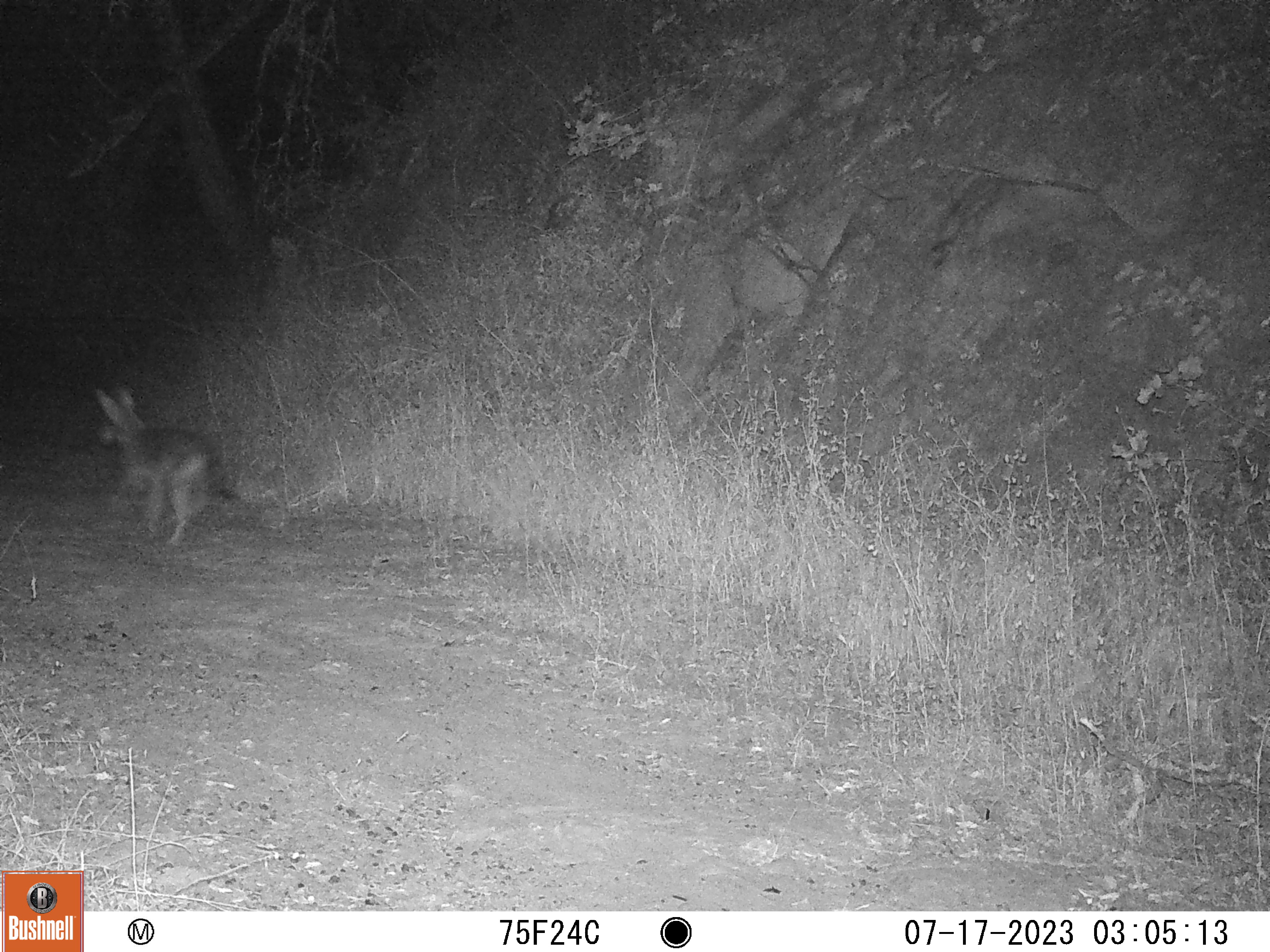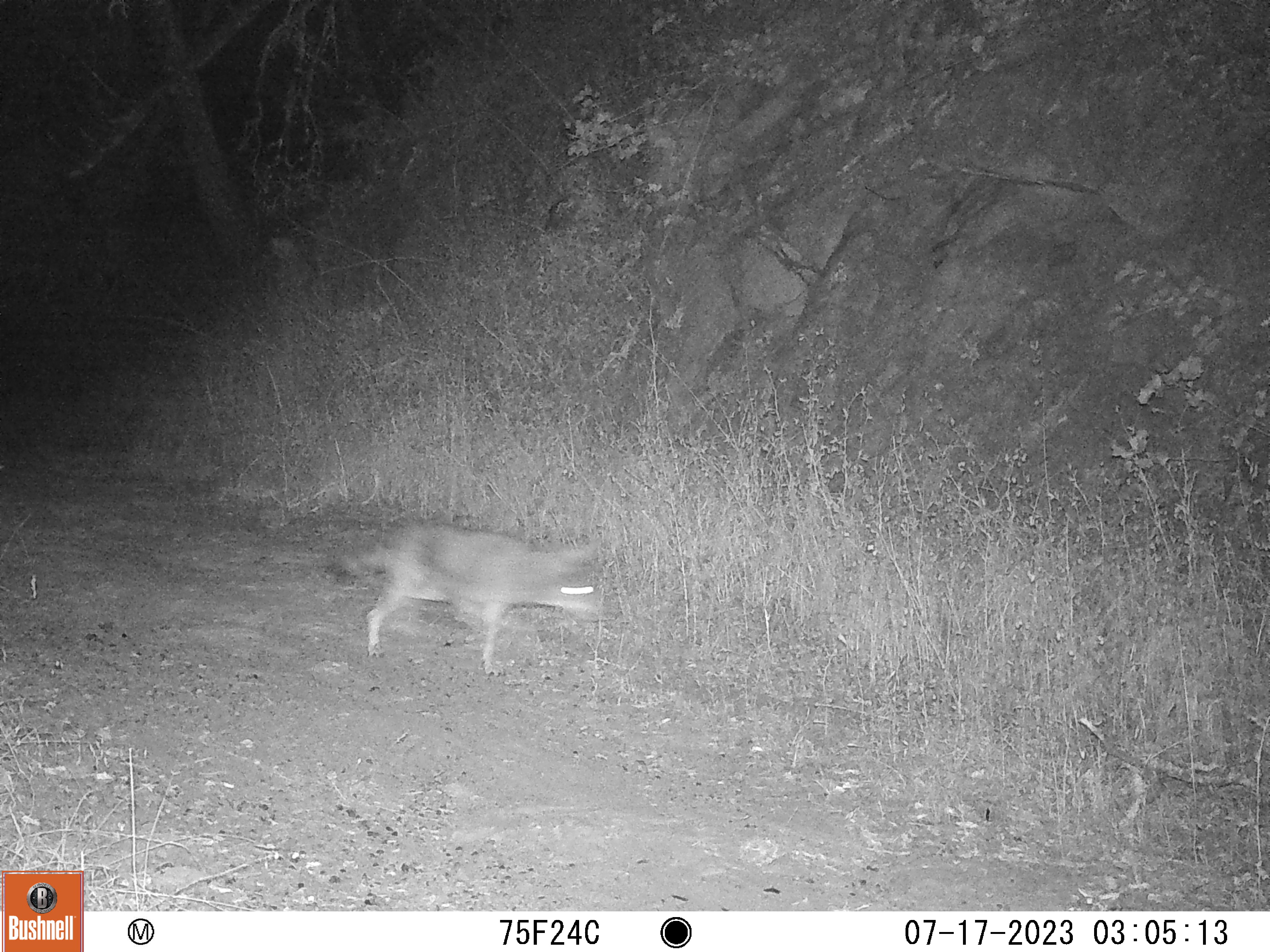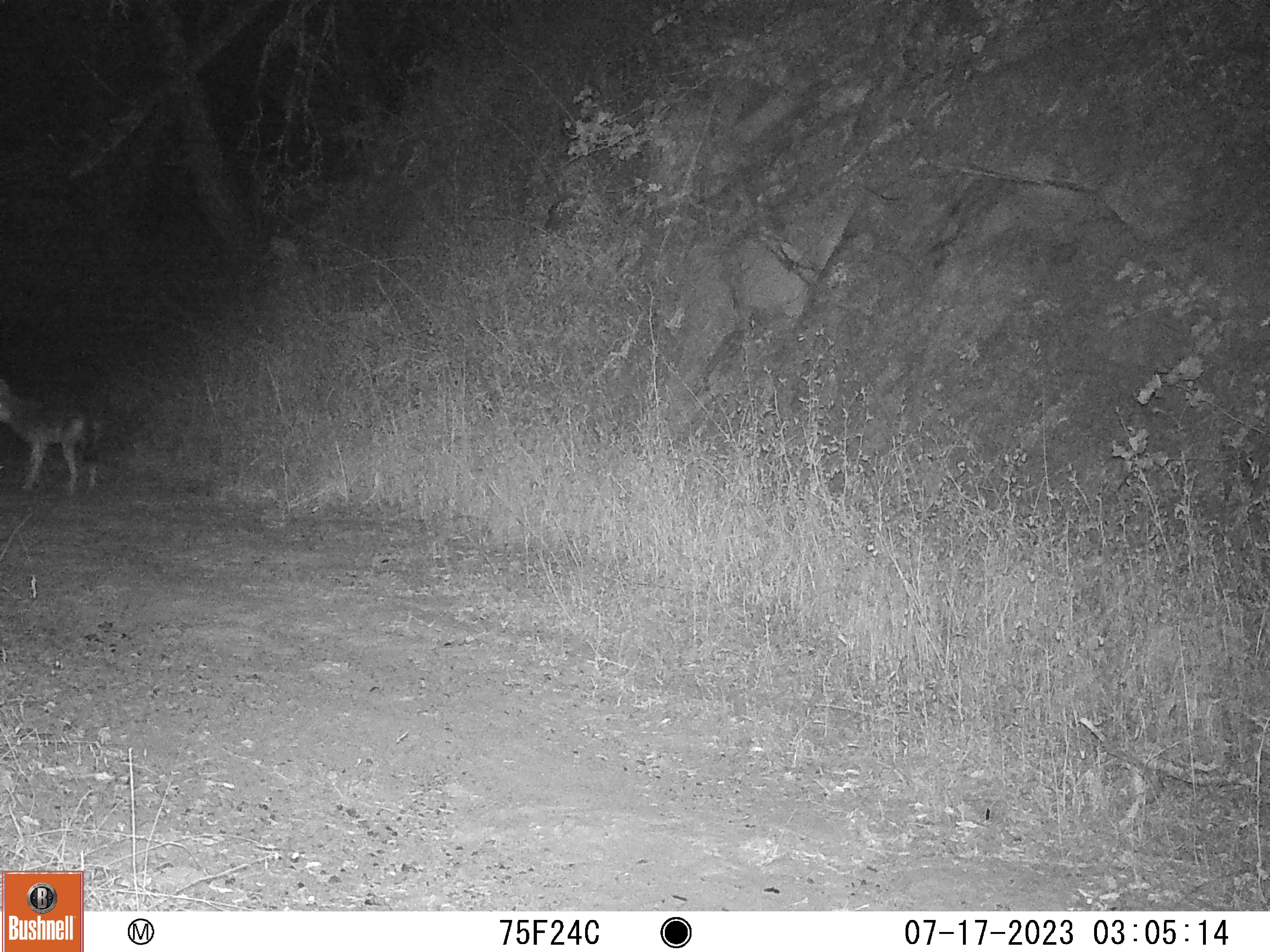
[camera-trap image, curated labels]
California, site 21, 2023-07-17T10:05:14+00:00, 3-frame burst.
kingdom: Animalia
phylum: Chordata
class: Mammalia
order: Carnivora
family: Canidae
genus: Canis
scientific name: Canis latrans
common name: coyote